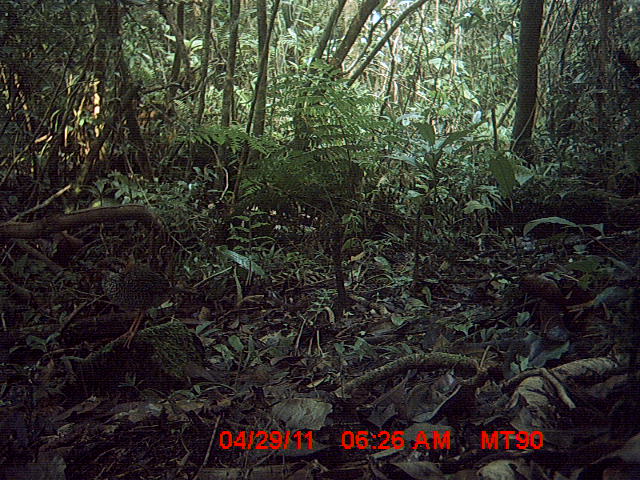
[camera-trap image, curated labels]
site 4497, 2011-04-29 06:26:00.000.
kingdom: Animalia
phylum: Chordata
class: Aves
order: Coraciiformes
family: Brachypteraciidae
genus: Brachypteracias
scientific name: Brachypteracias squamiger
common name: scaly ground roller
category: geobiastes squamiger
Geobiastes squamiger (scaly ground roller) (Brachypteracias squamiger), count 1.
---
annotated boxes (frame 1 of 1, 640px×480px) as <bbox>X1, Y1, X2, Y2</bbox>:
geobiastes squamiger: <bbox>78, 256, 200, 349</bbox>